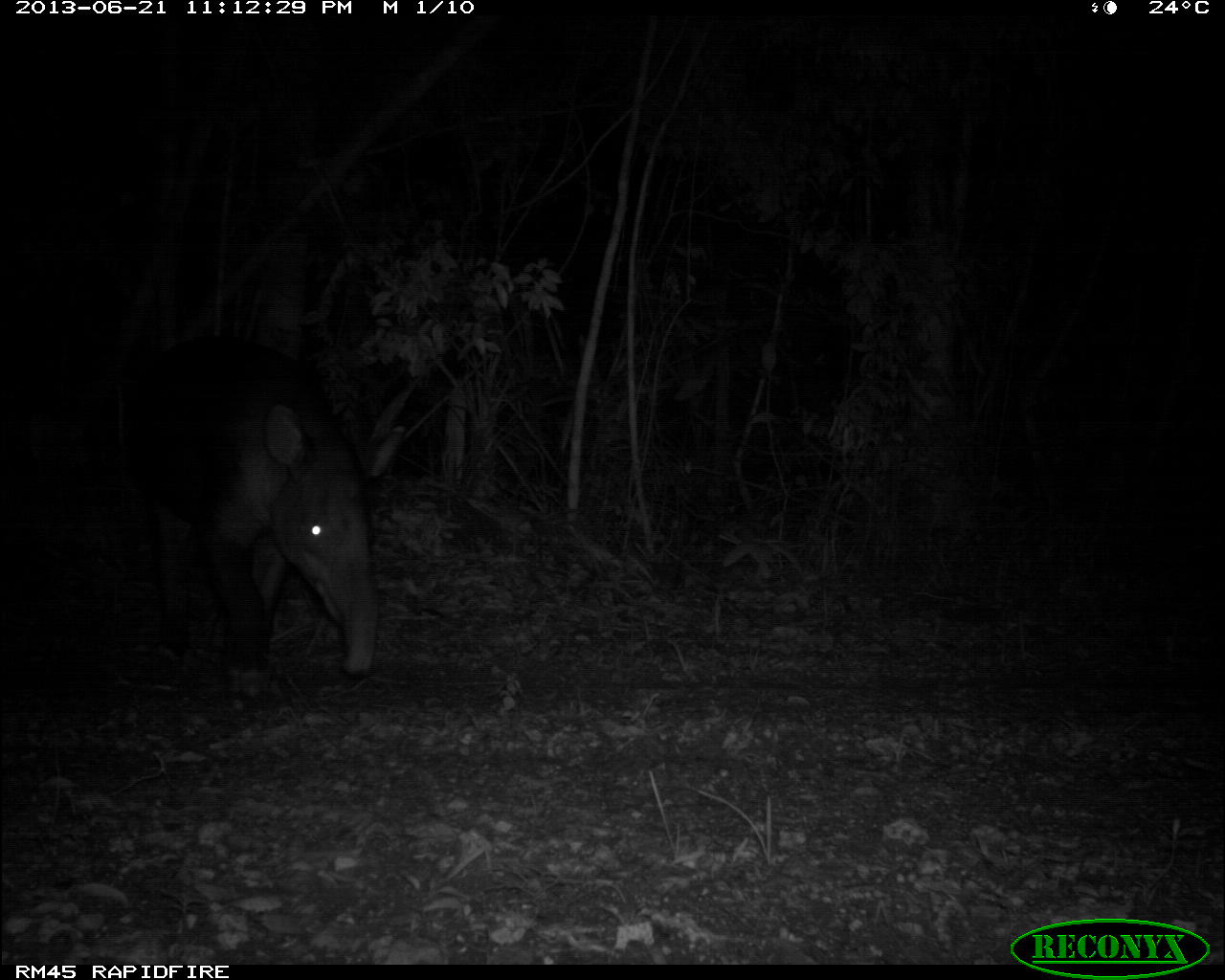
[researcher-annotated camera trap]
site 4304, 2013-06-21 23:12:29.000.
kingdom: Animalia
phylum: Chordata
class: Mammalia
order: Perissodactyla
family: Tapiridae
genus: Tapirus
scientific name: Tapirus bairdii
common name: baird's tapir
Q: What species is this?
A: Tapirus bairdii (baird's tapir).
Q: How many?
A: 1.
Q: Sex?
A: Male.